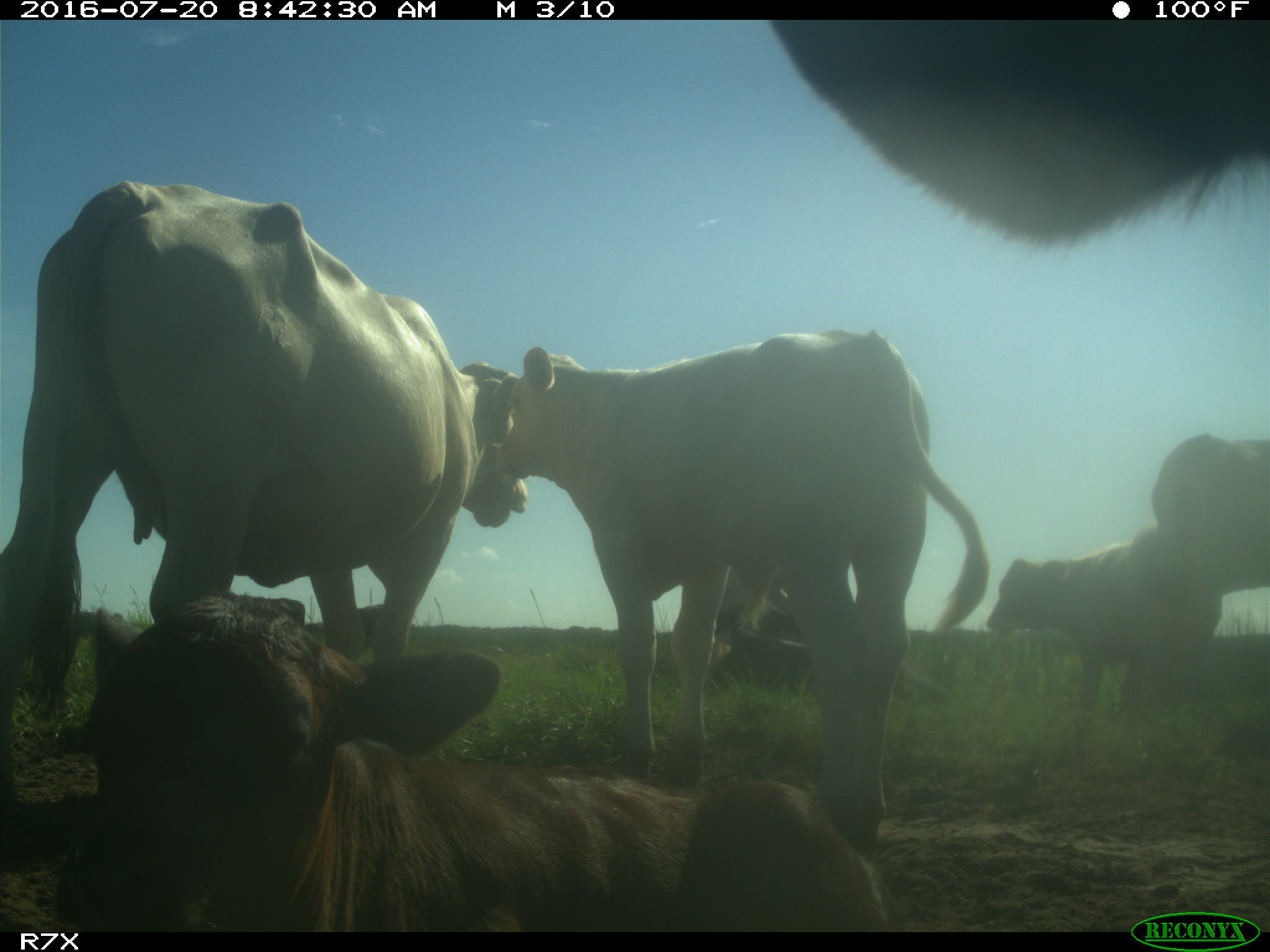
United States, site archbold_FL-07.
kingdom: Animalia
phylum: Chordata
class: Mammalia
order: Artiodactyla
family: Bovidae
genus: Bos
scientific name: Bos taurus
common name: domestic cow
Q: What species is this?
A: Bos taurus (domestic cow).